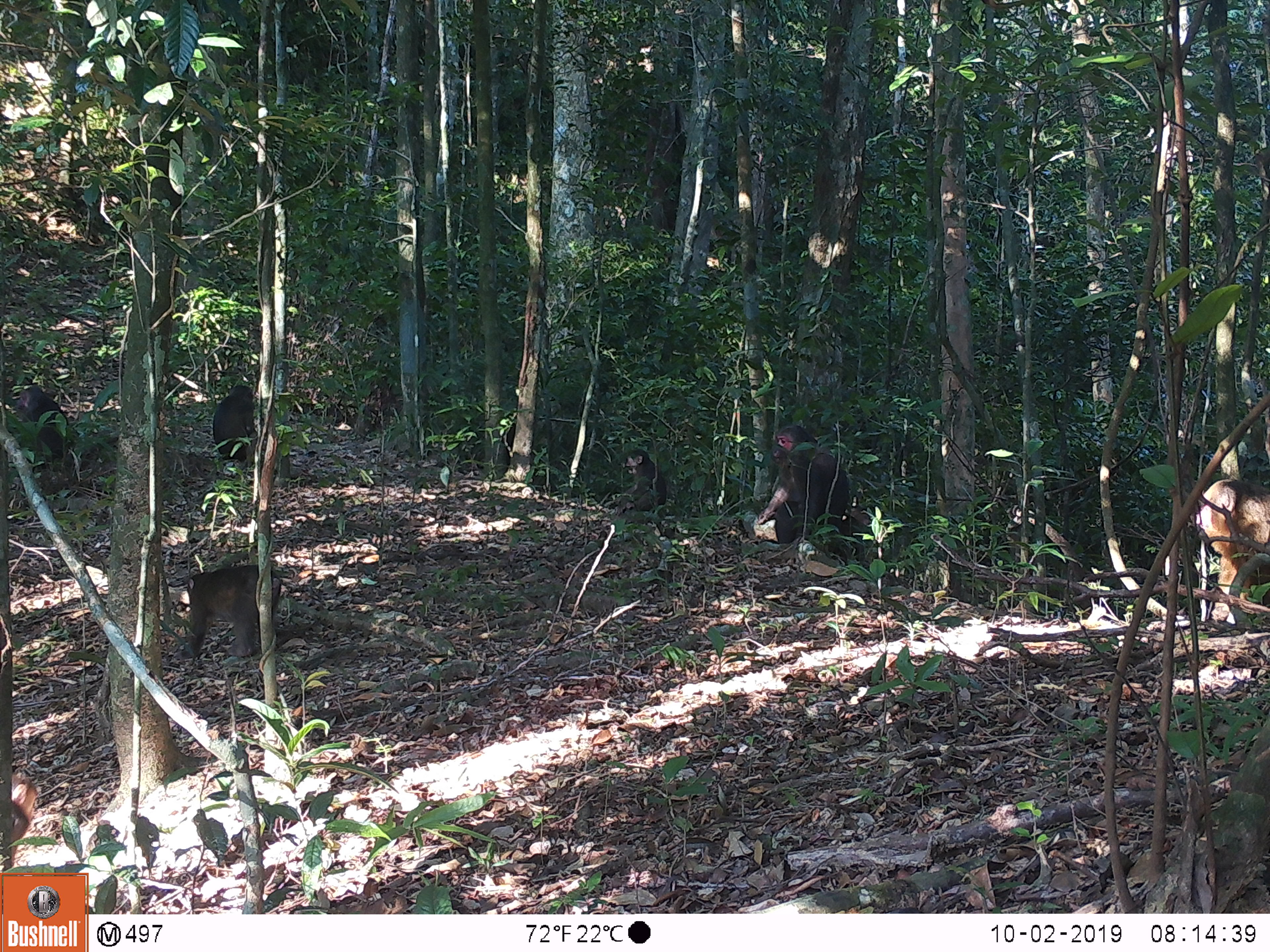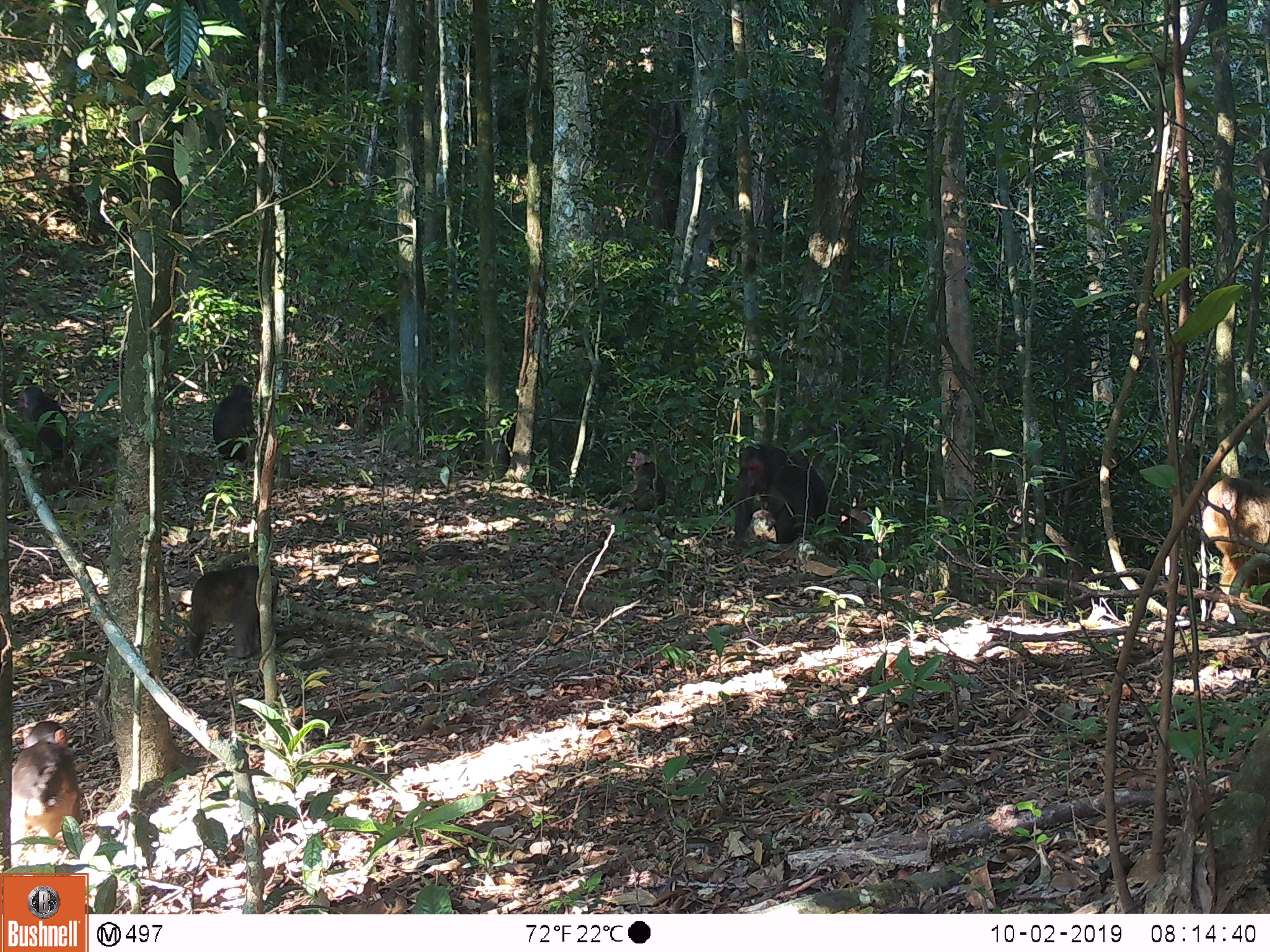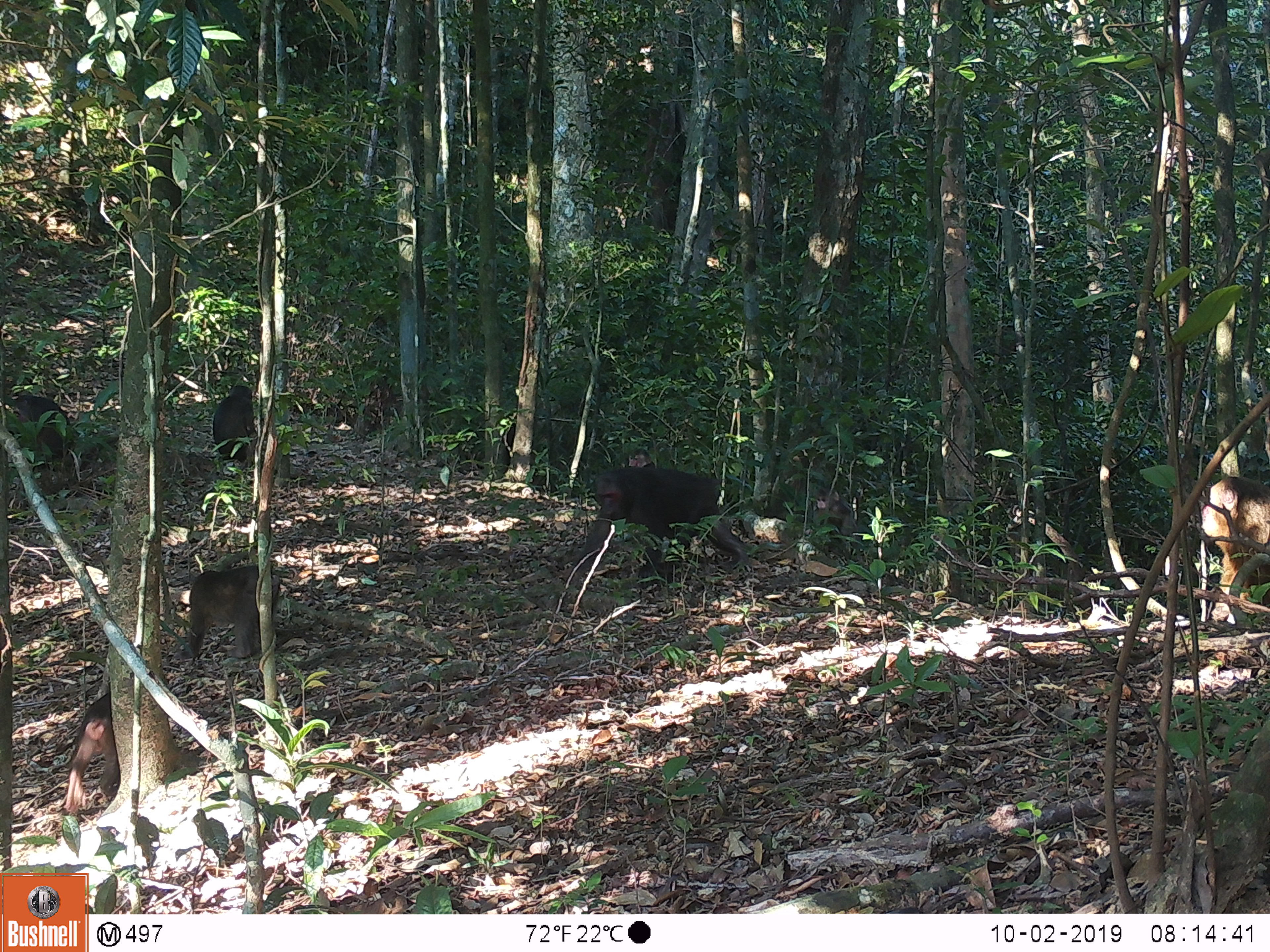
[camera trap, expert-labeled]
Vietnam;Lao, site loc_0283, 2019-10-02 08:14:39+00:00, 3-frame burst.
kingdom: Animalia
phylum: Chordata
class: Mammalia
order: Primates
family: Cercopithecidae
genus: Macaca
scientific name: Macaca arctoides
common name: stump-tailed macaque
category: stump tailed macaque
Stump tailed macaque (stump-tailed macaque) (Macaca arctoides). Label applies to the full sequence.